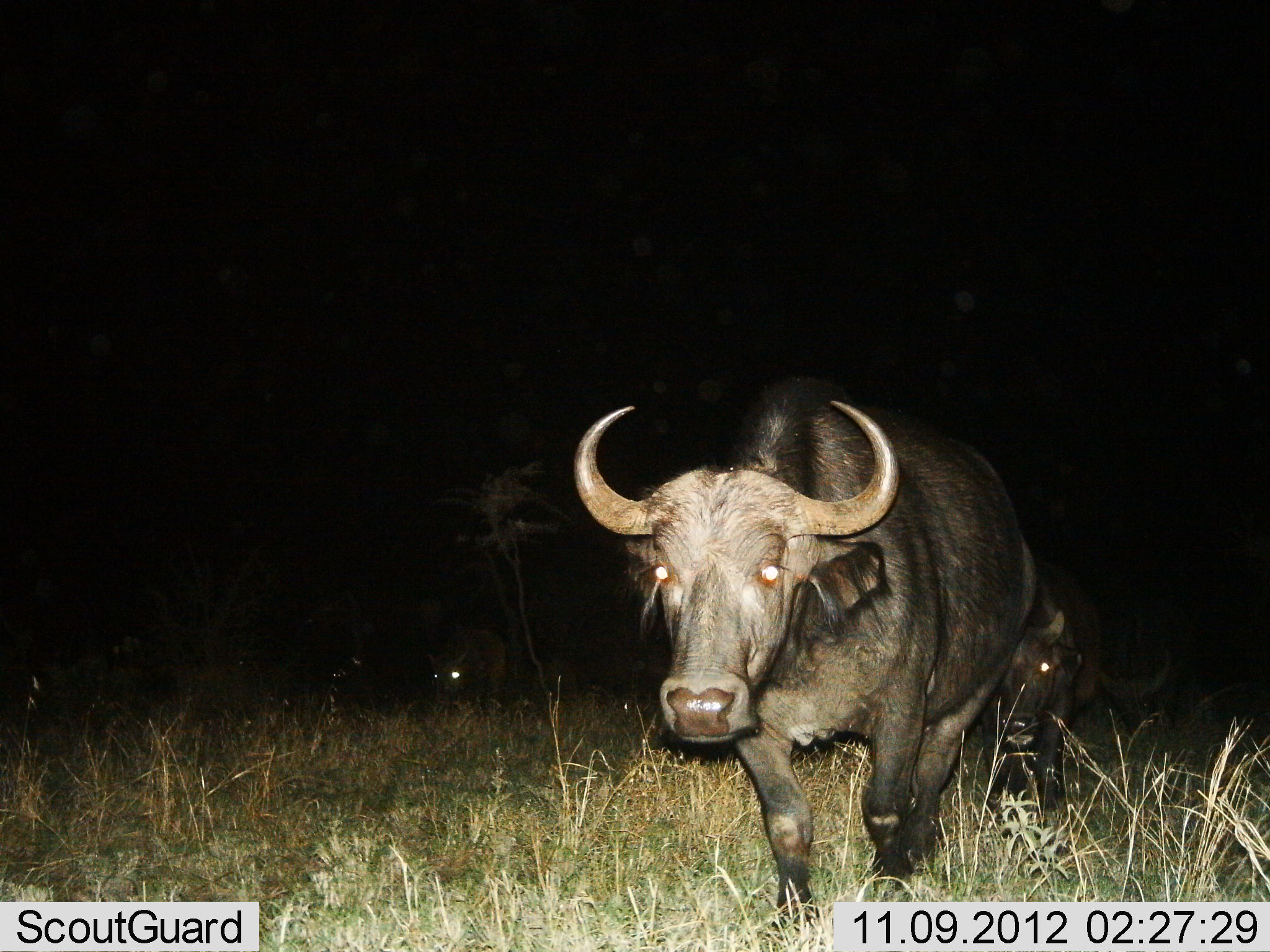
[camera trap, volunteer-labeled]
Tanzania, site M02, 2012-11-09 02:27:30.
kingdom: Animalia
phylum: Chordata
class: Mammalia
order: Artiodactyla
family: Bovidae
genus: Syncerus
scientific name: Syncerus caffer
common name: cape buffalo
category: buffalo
Buffalo (cape buffalo) (Syncerus caffer), count 4. Behavior (volunteer vote fractions): standing 0%, resting 0%, moving 100%, interacting 0%. Young present (vote fraction): 10%. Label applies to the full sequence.